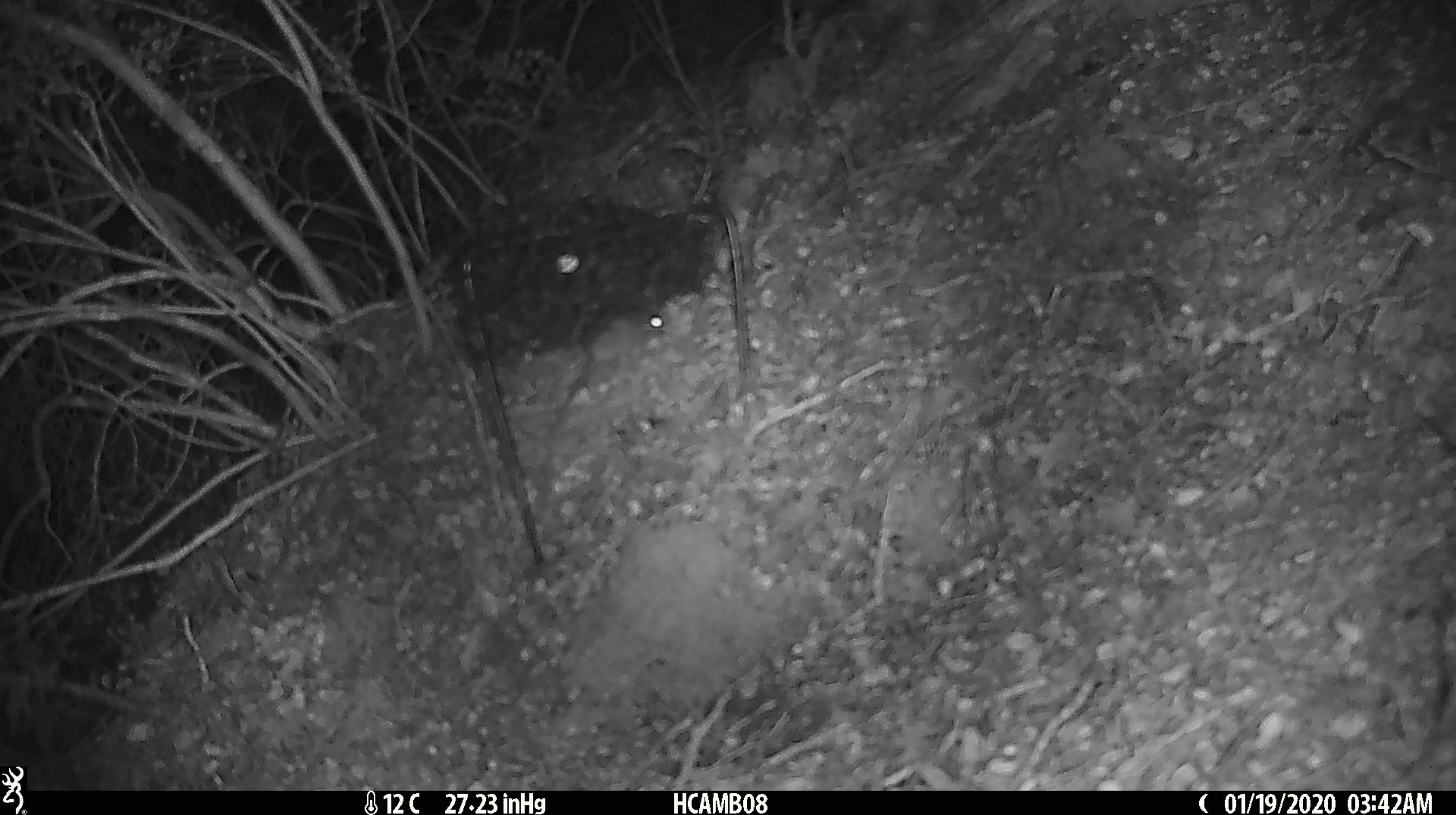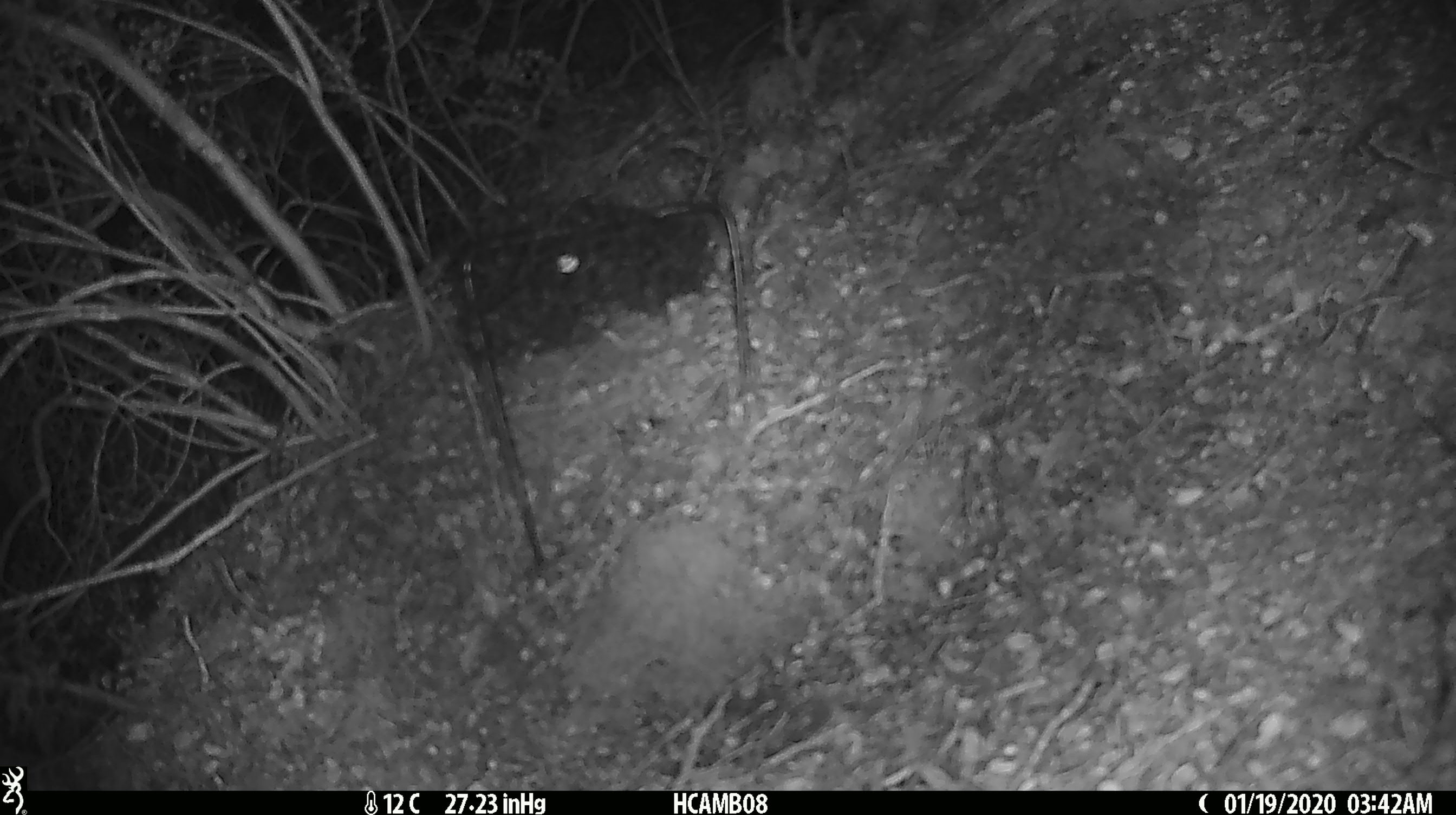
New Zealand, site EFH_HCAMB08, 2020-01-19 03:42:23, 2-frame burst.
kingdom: Animalia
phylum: Chordata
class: Mammalia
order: Rodentia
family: Muridae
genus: Mus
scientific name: Mus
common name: mouse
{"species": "mouse (Mus)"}